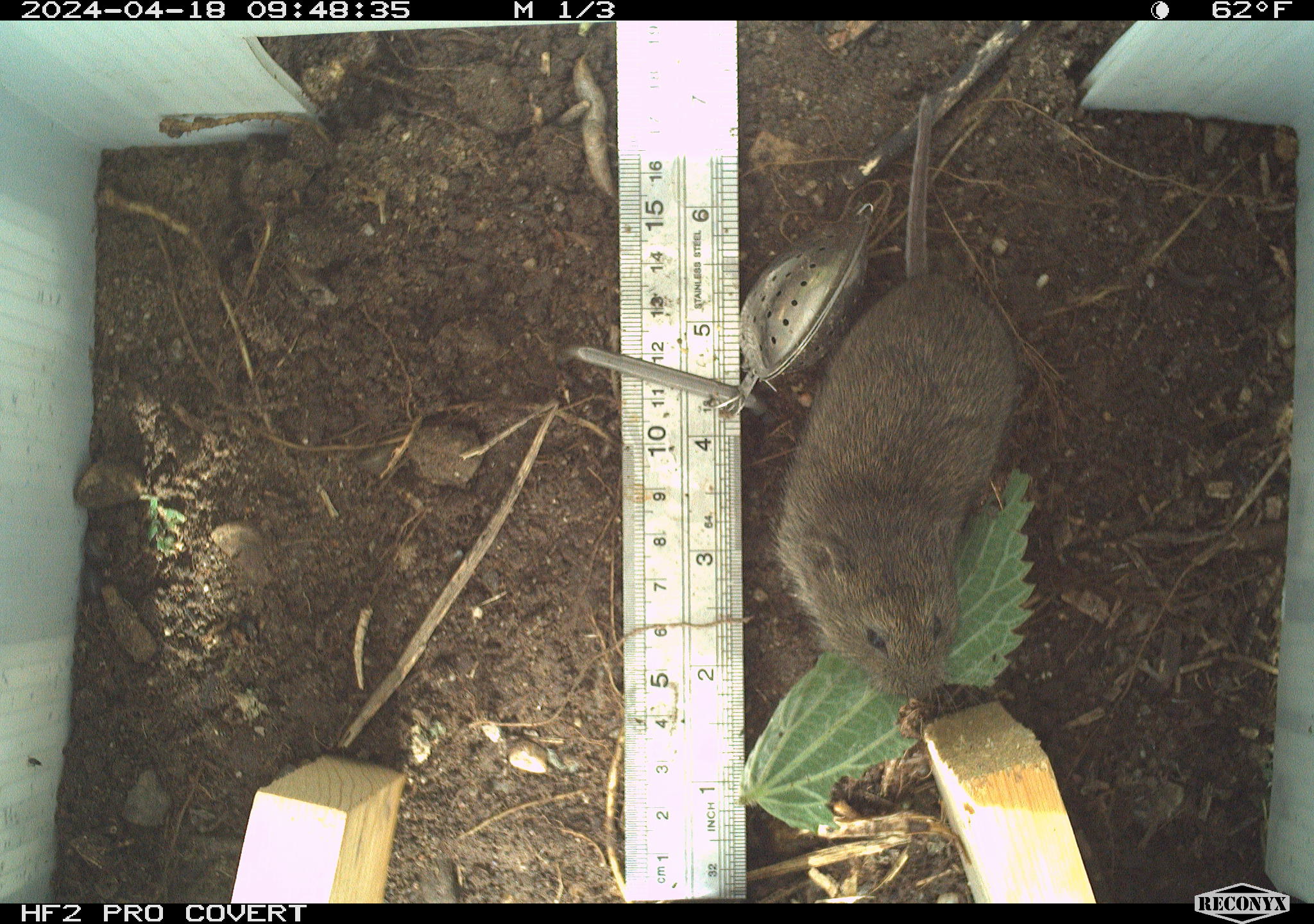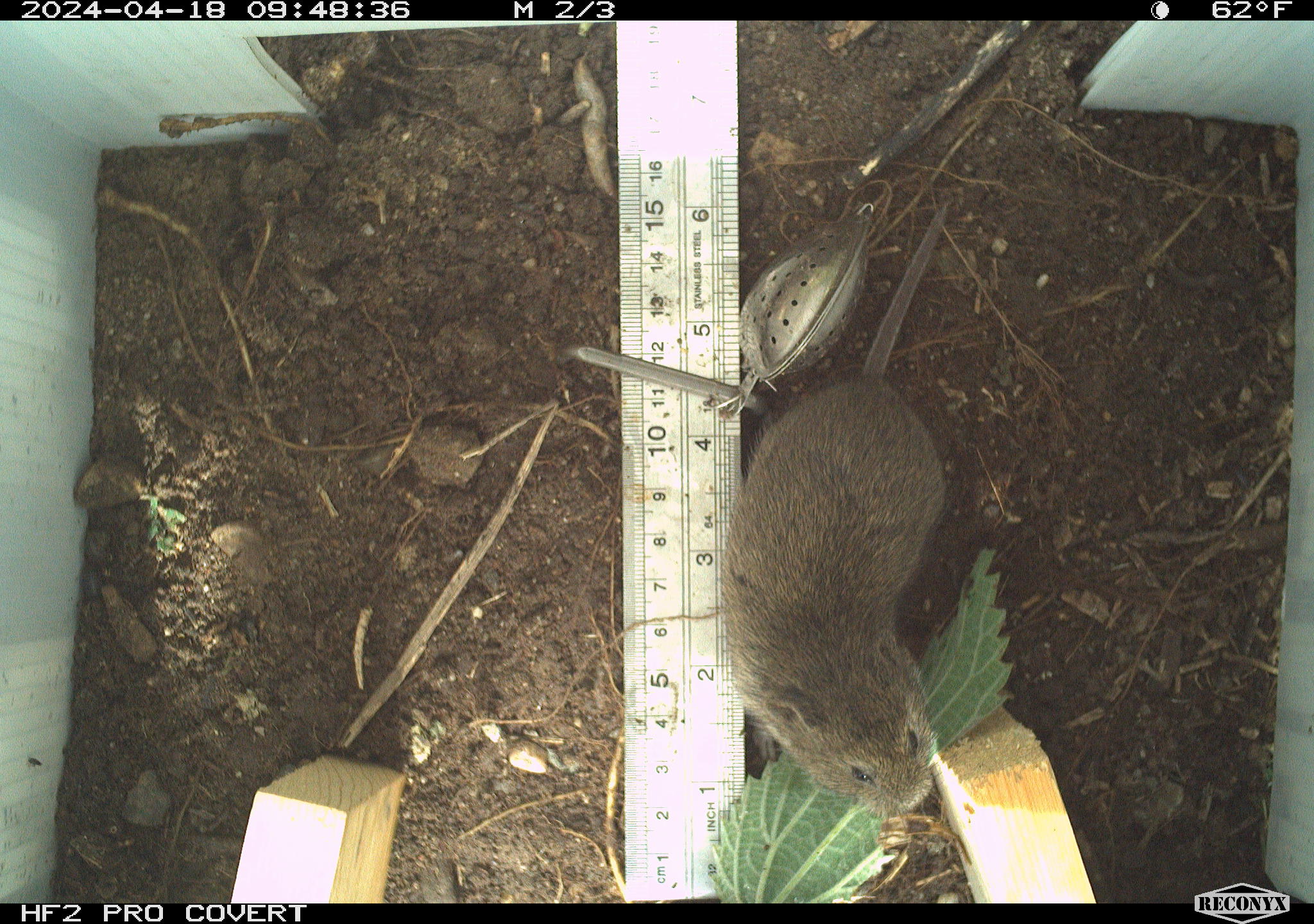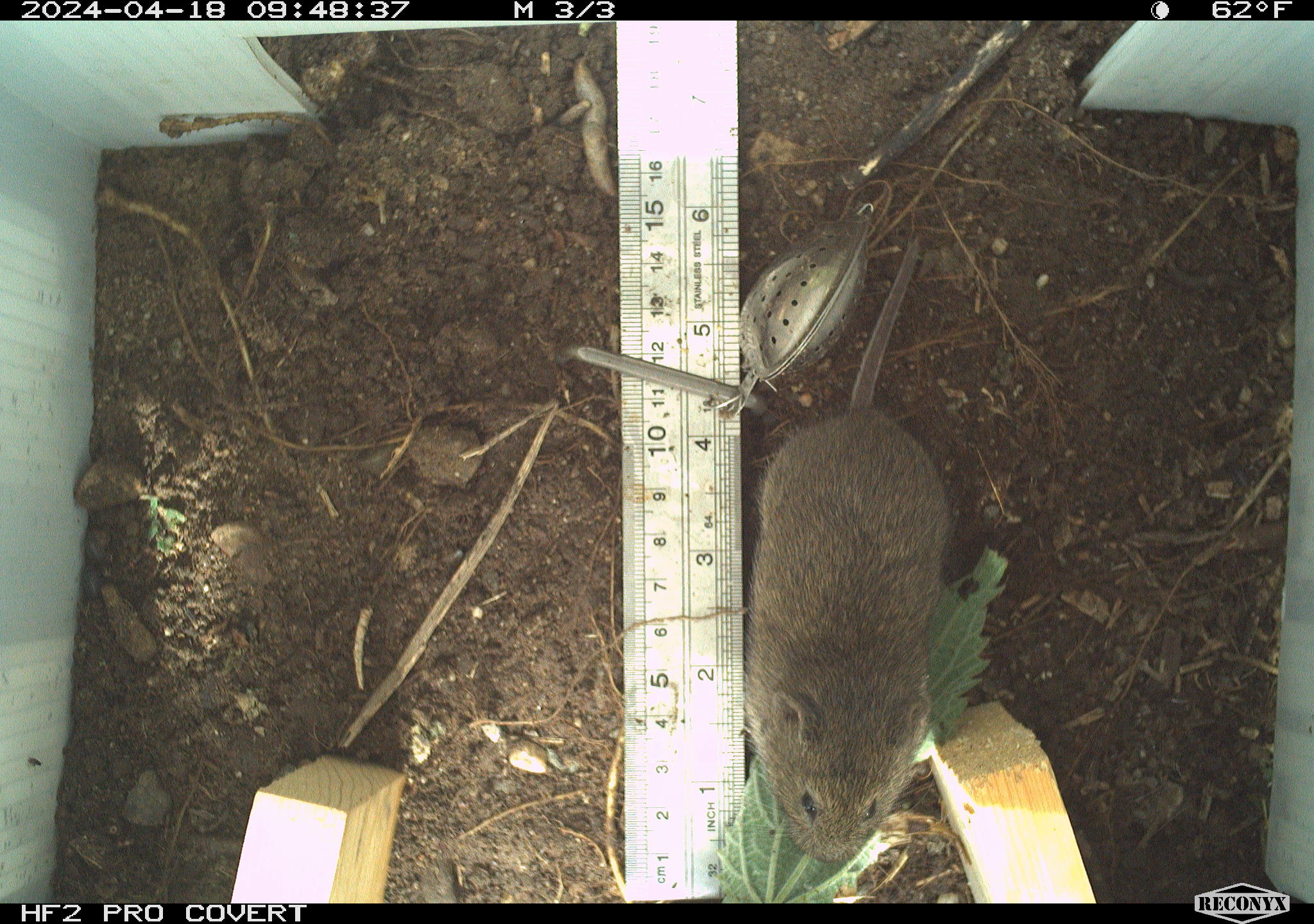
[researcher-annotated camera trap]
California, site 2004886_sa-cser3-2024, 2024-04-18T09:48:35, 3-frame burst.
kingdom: Animalia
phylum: Chordata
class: Mammalia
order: Rodentia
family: Cricetidae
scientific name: Cricetidae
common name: hamsters, voles, lemmings, and allies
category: cricetidae family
Cricetidae family (hamsters, voles, lemmings, and allies) (Cricetidae).